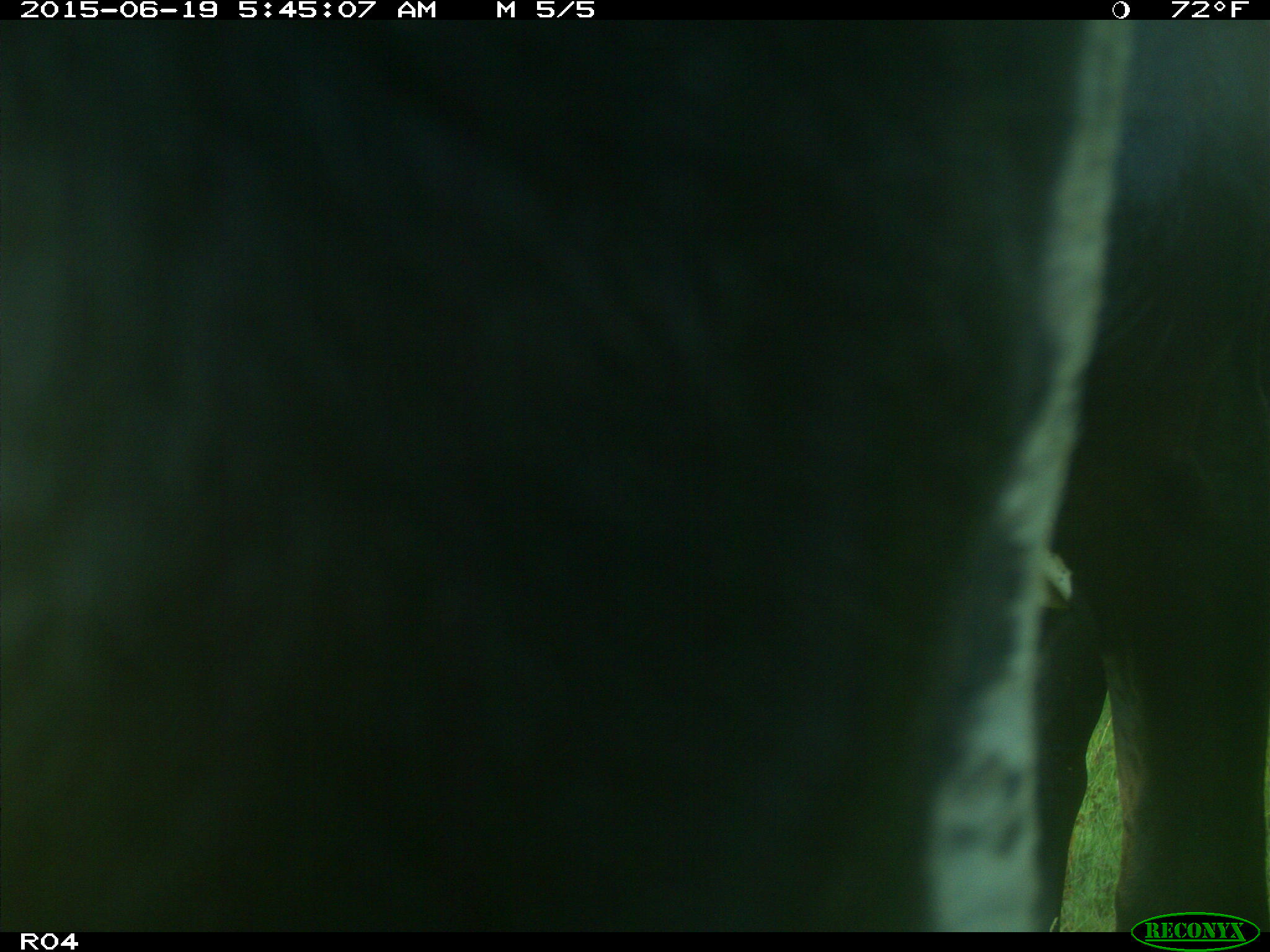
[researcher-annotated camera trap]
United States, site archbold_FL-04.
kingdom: Animalia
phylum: Chordata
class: Mammalia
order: Artiodactyla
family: Bovidae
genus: Bos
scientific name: Bos taurus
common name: domestic cow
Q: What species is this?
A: Bos taurus (domestic cow).